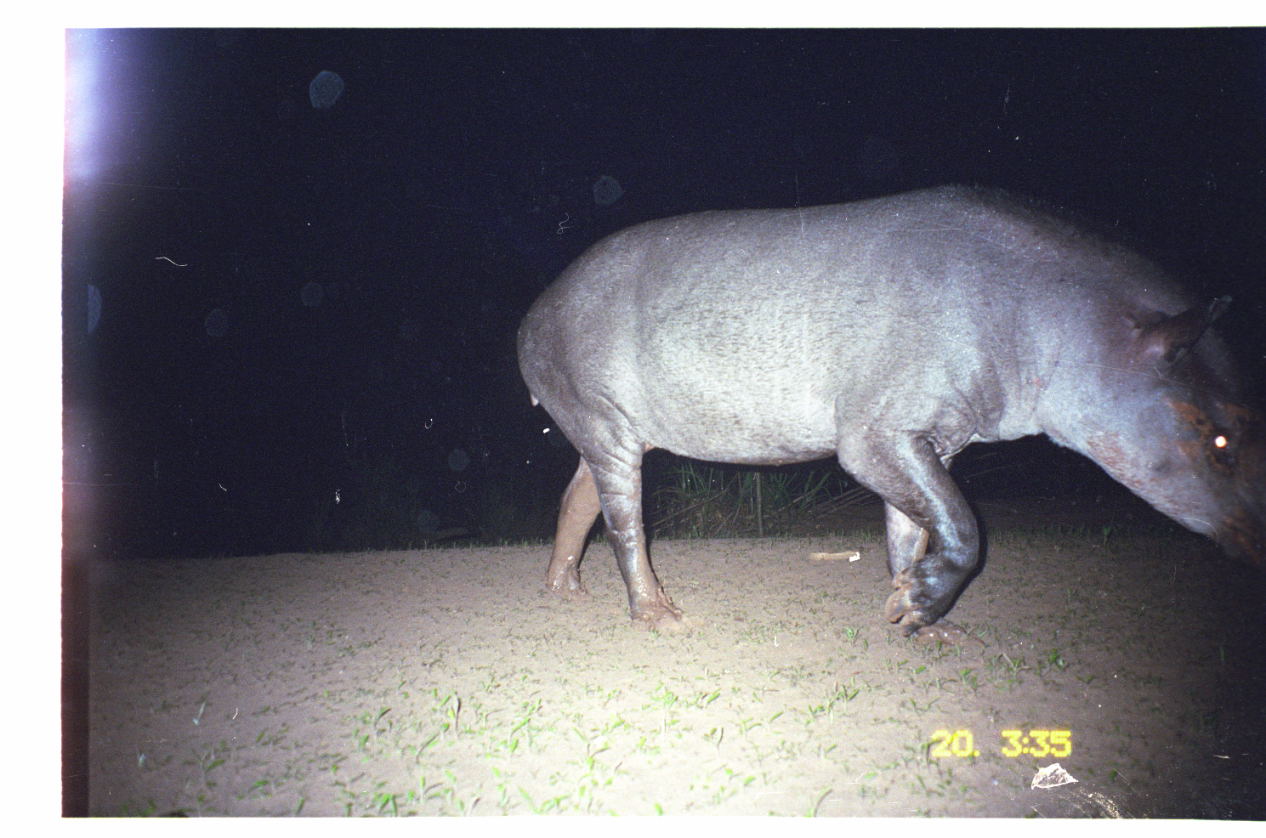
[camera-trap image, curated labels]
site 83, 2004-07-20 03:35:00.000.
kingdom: Animalia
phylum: Chordata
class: Mammalia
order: Perissodactyla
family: Tapiridae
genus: Tapirus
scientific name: Tapirus terrestris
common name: south american tapir